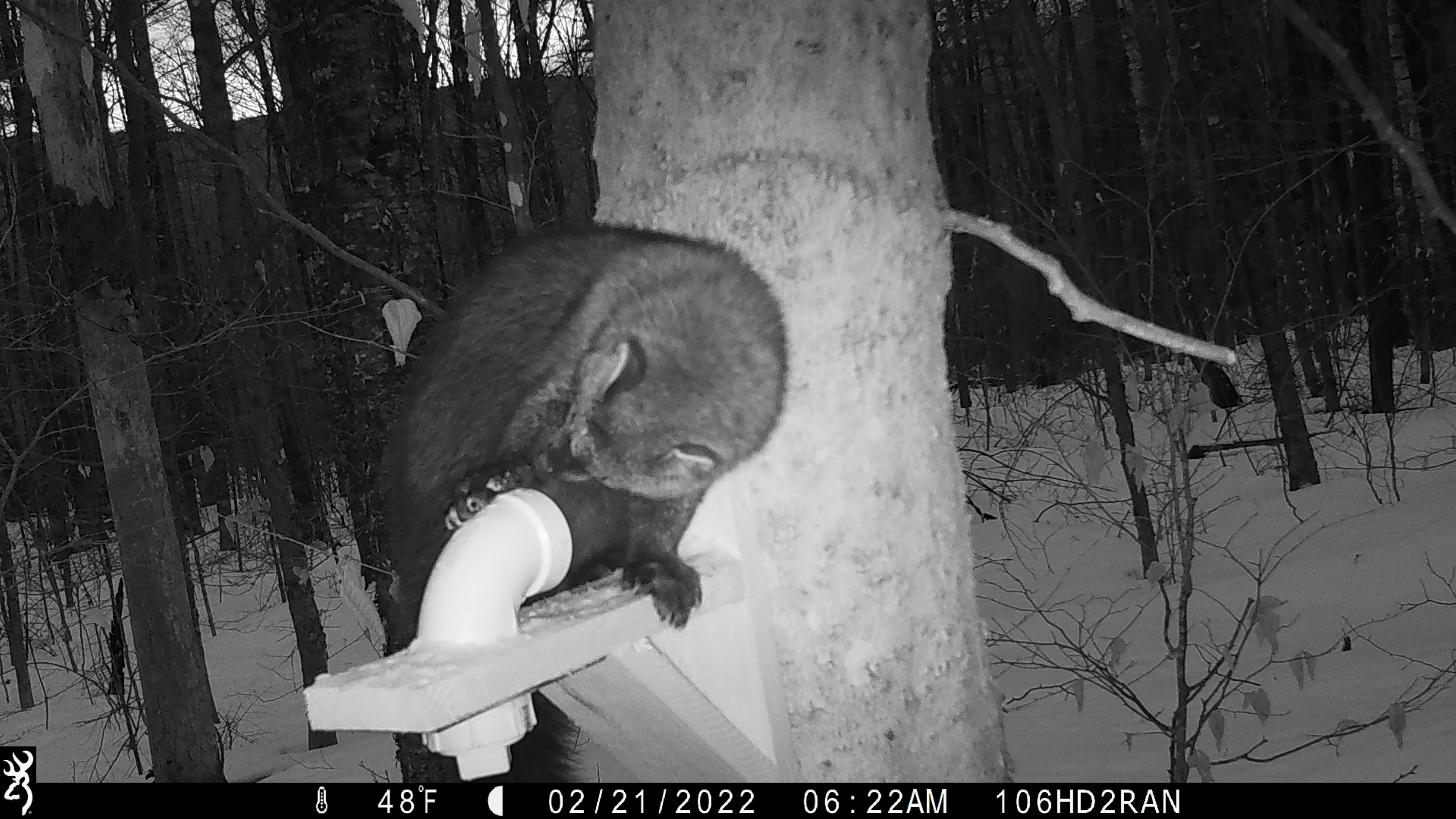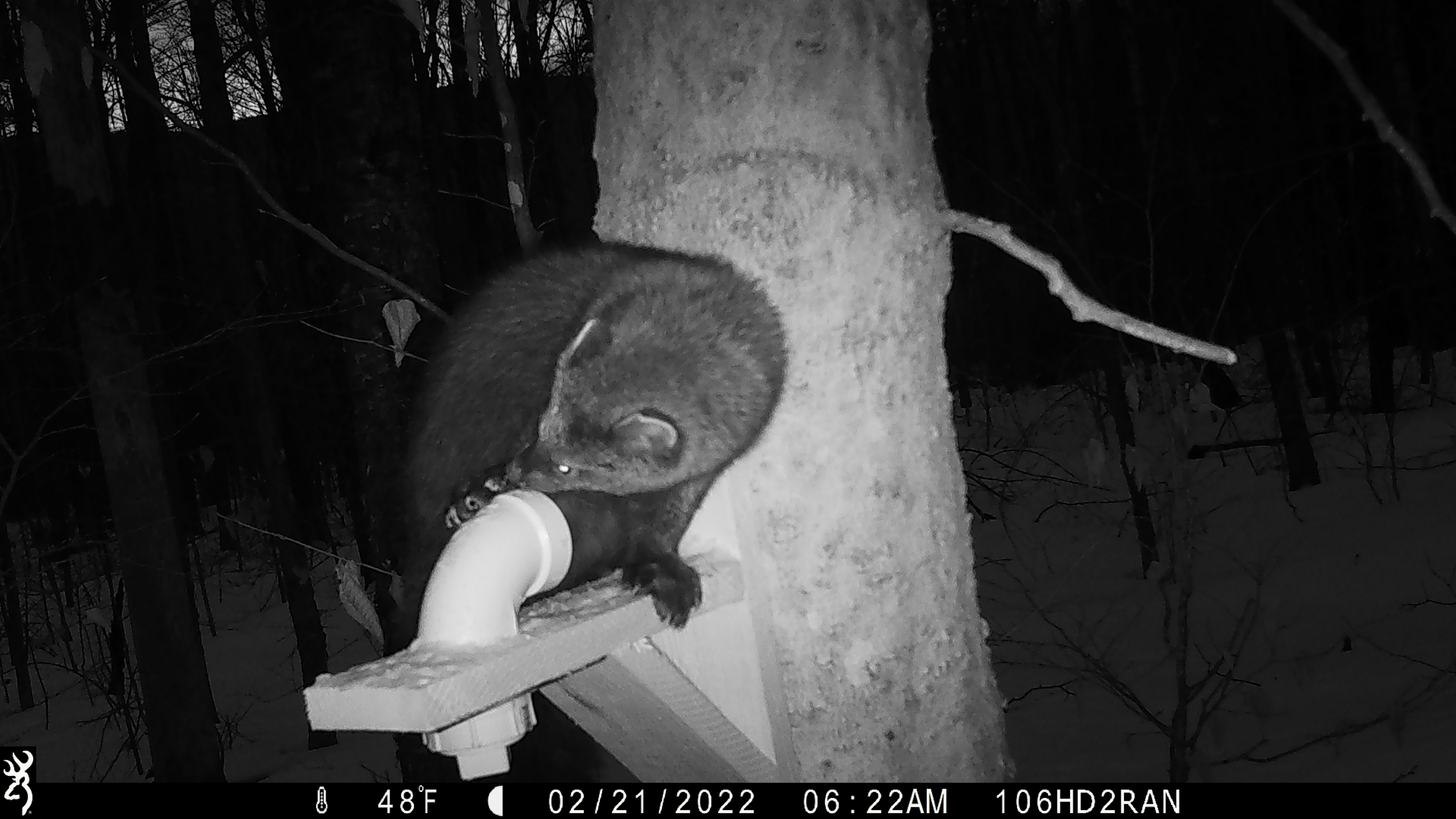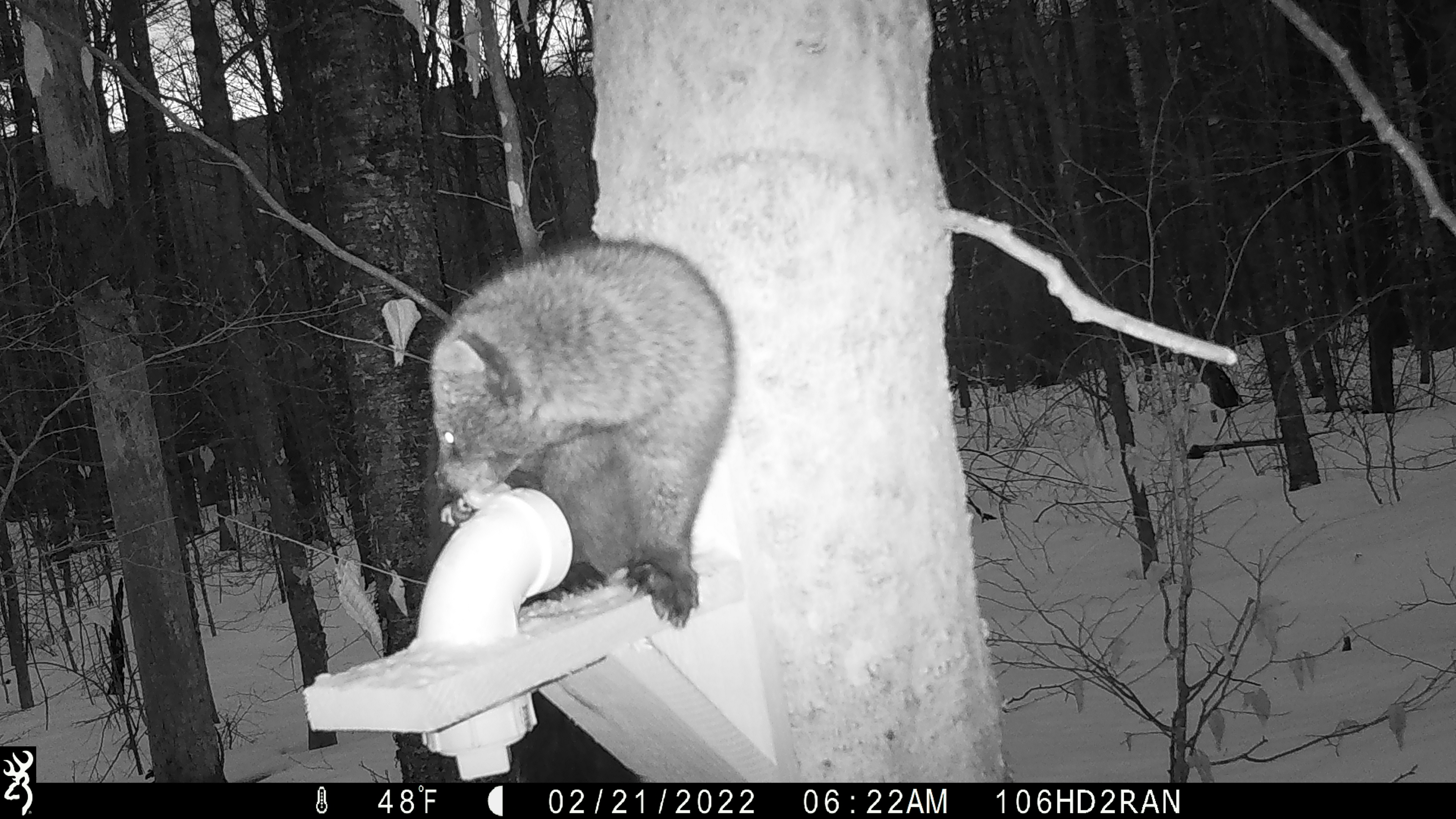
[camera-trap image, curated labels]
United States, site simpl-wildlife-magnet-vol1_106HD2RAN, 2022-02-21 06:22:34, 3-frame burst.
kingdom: Animalia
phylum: Chordata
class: Mammalia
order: Carnivora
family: Mustelidae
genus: Pekania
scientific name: Pekania pennanti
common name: fisher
Fisher (Pekania pennanti).